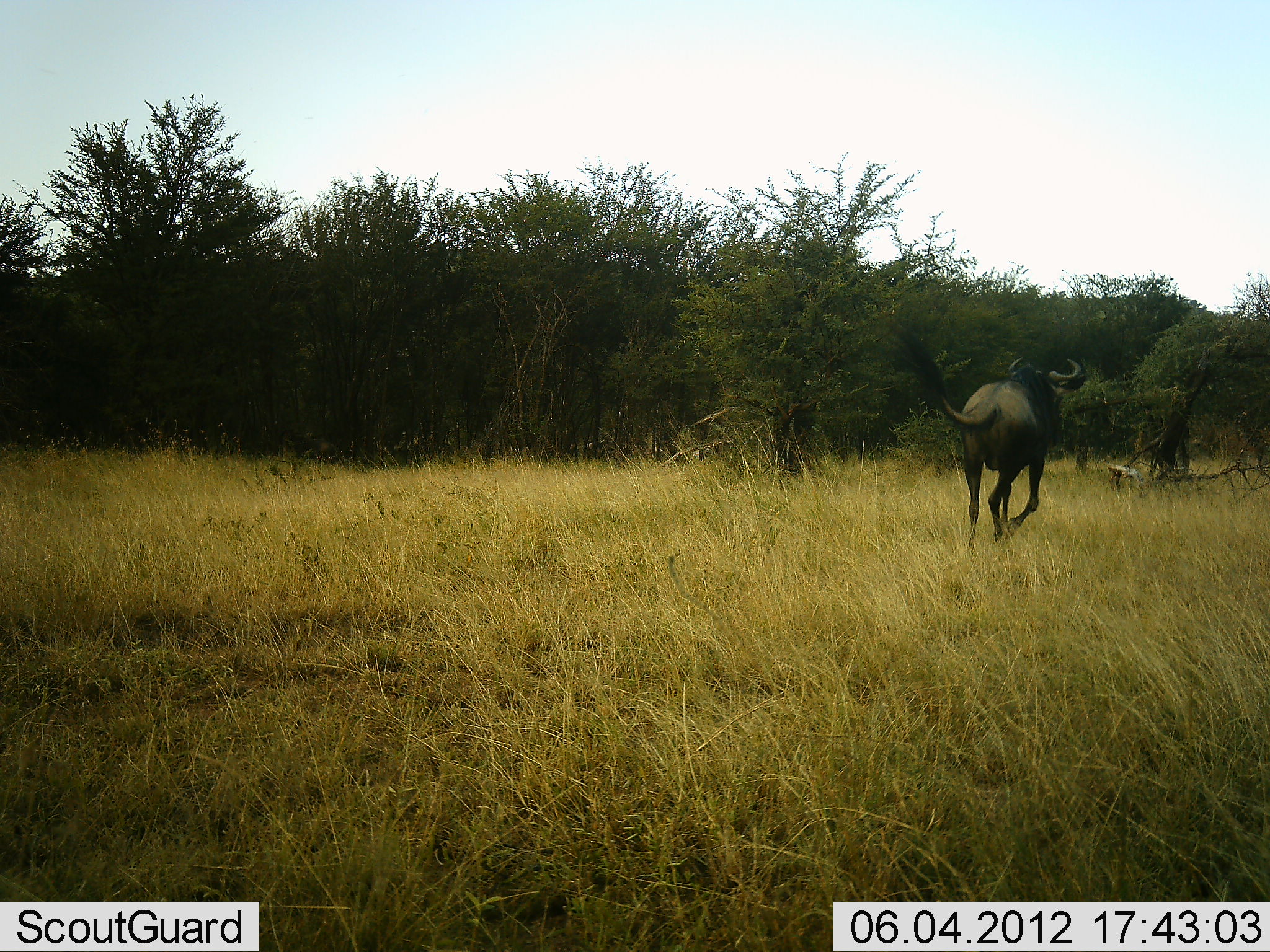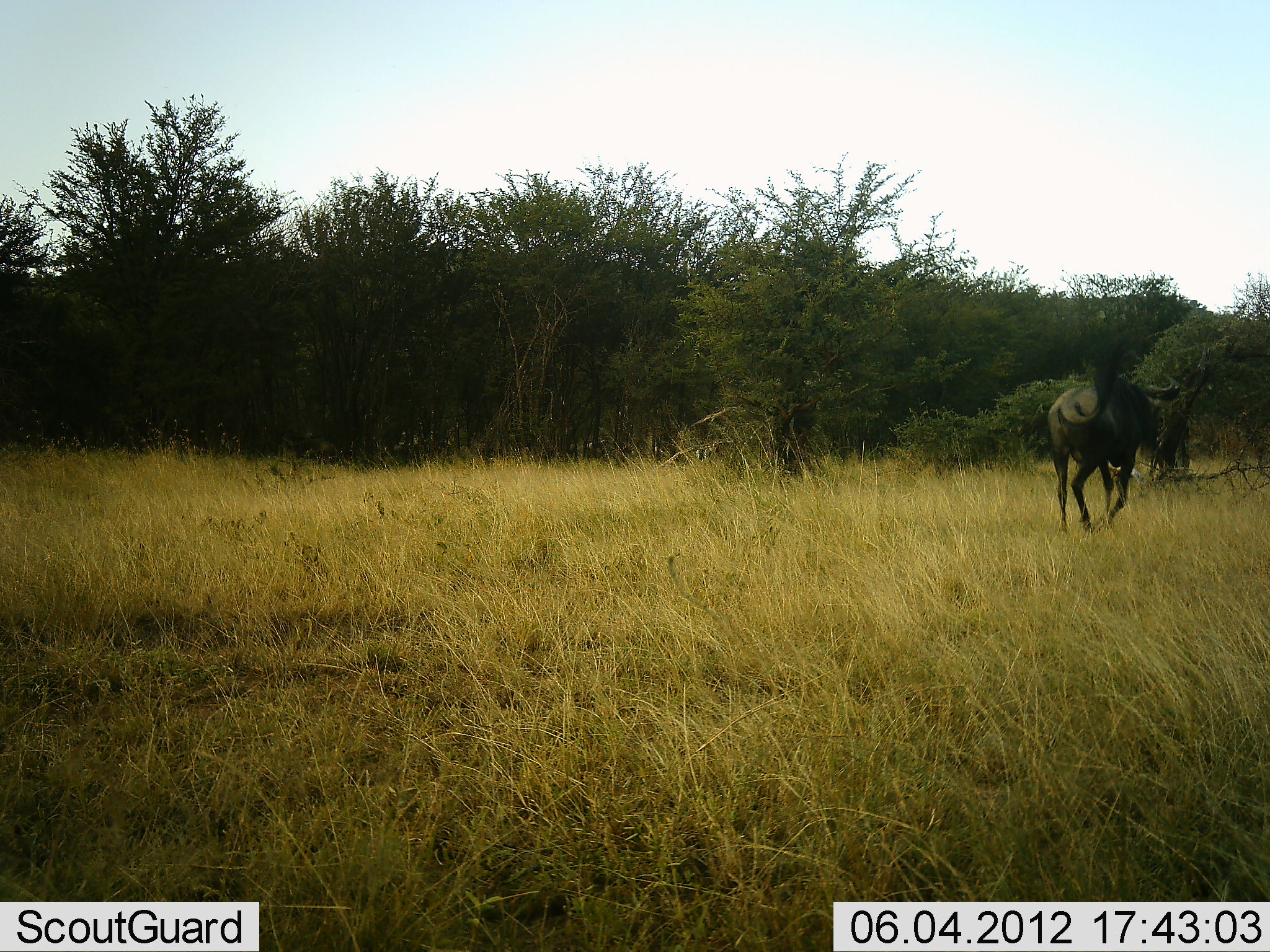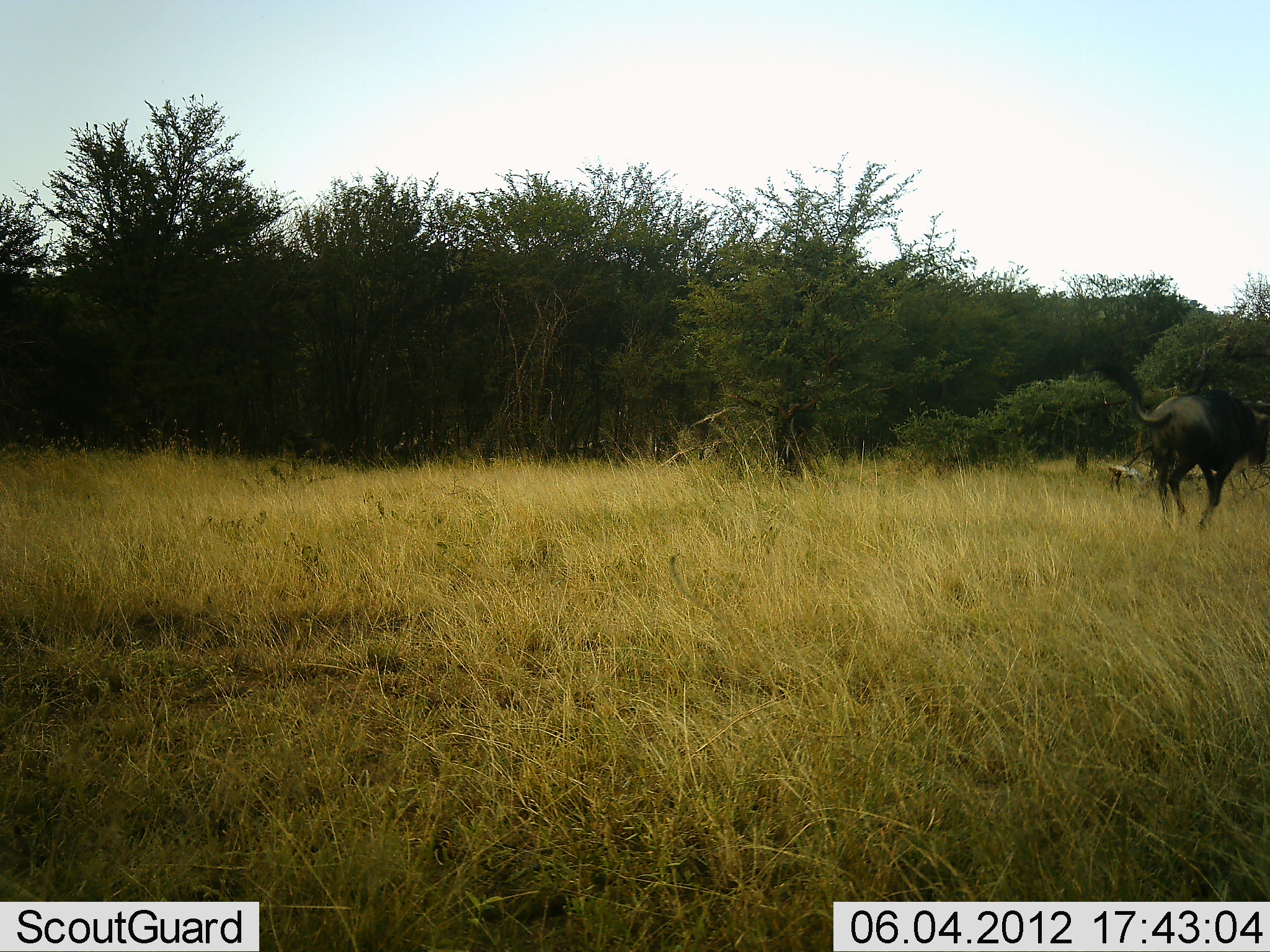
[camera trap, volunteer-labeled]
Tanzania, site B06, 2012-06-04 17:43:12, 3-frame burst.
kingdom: Animalia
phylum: Chordata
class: Mammalia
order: Artiodactyla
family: Bovidae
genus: Connochaetes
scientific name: Connochaetes taurinus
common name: blue wildebeest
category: wildebeest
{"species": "wildebeest (blue wildebeest) (Connochaetes taurinus)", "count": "1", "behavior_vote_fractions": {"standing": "9%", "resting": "0%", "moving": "100%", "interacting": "0%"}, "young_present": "0%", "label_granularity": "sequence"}